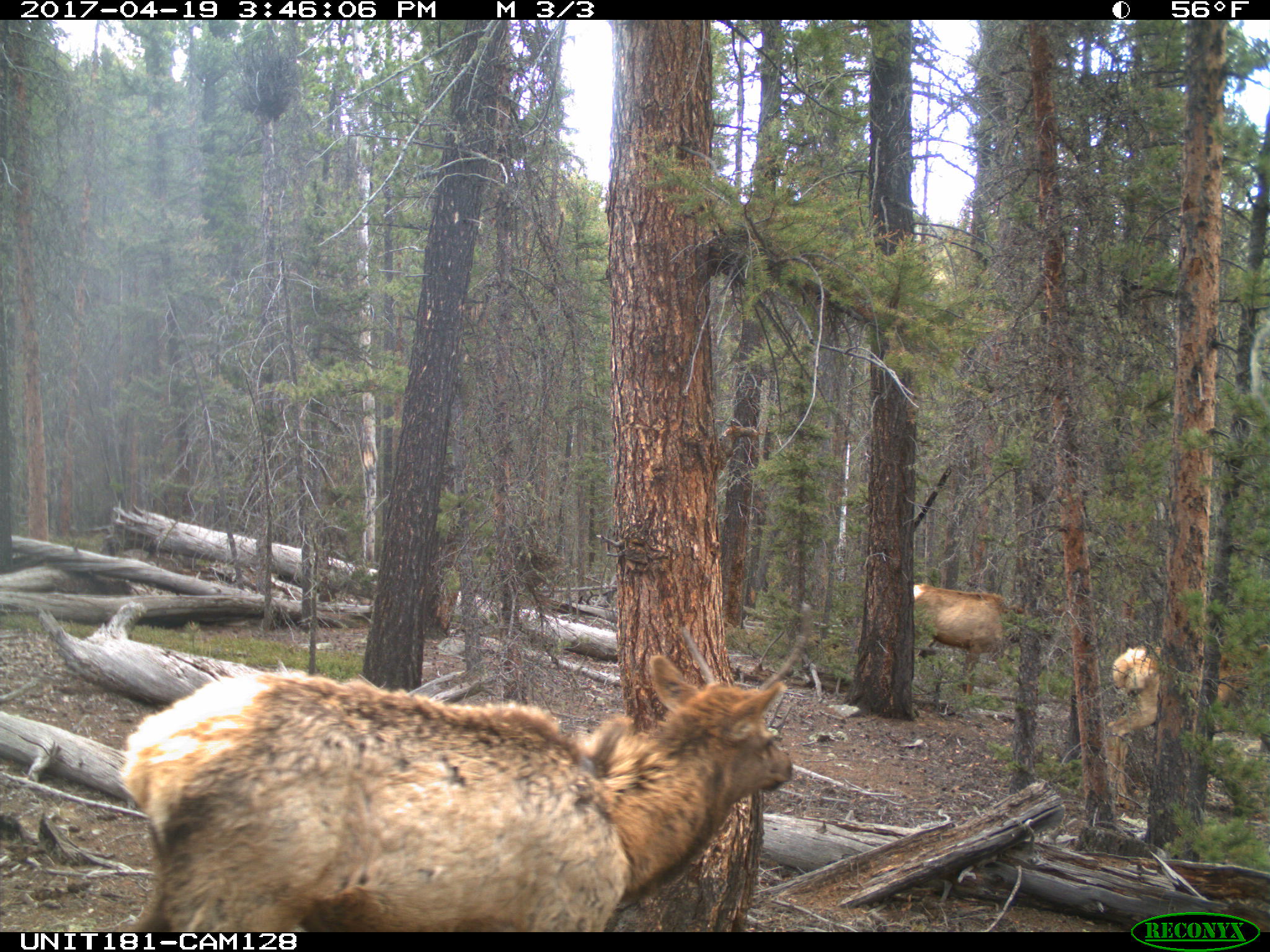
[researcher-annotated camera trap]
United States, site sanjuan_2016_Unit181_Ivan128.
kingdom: Animalia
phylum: Chordata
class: Mammalia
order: Artiodactyla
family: Cervidae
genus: Cervus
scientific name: Cervus elaphus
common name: red deer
Cervus elaphus (red deer).